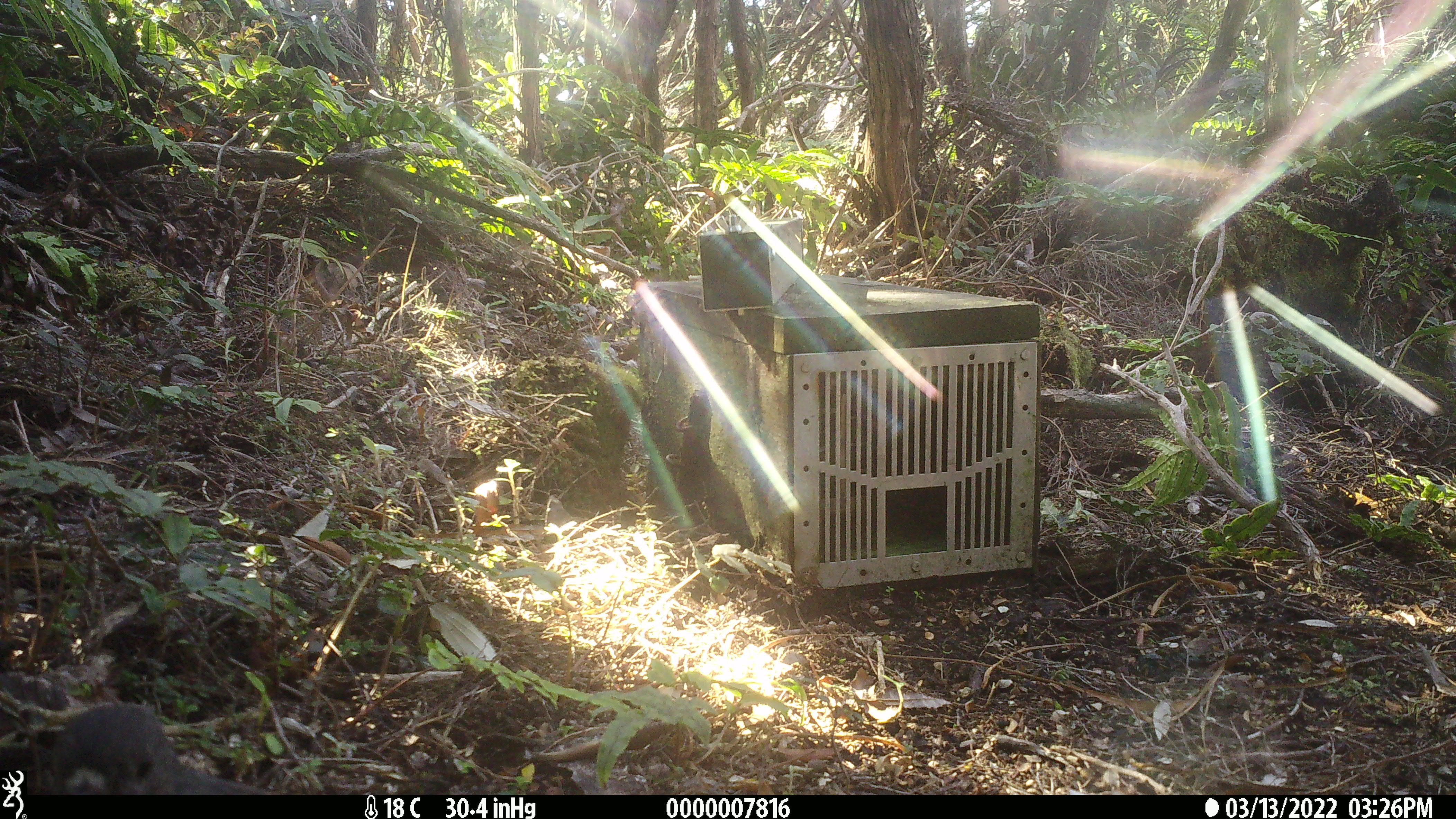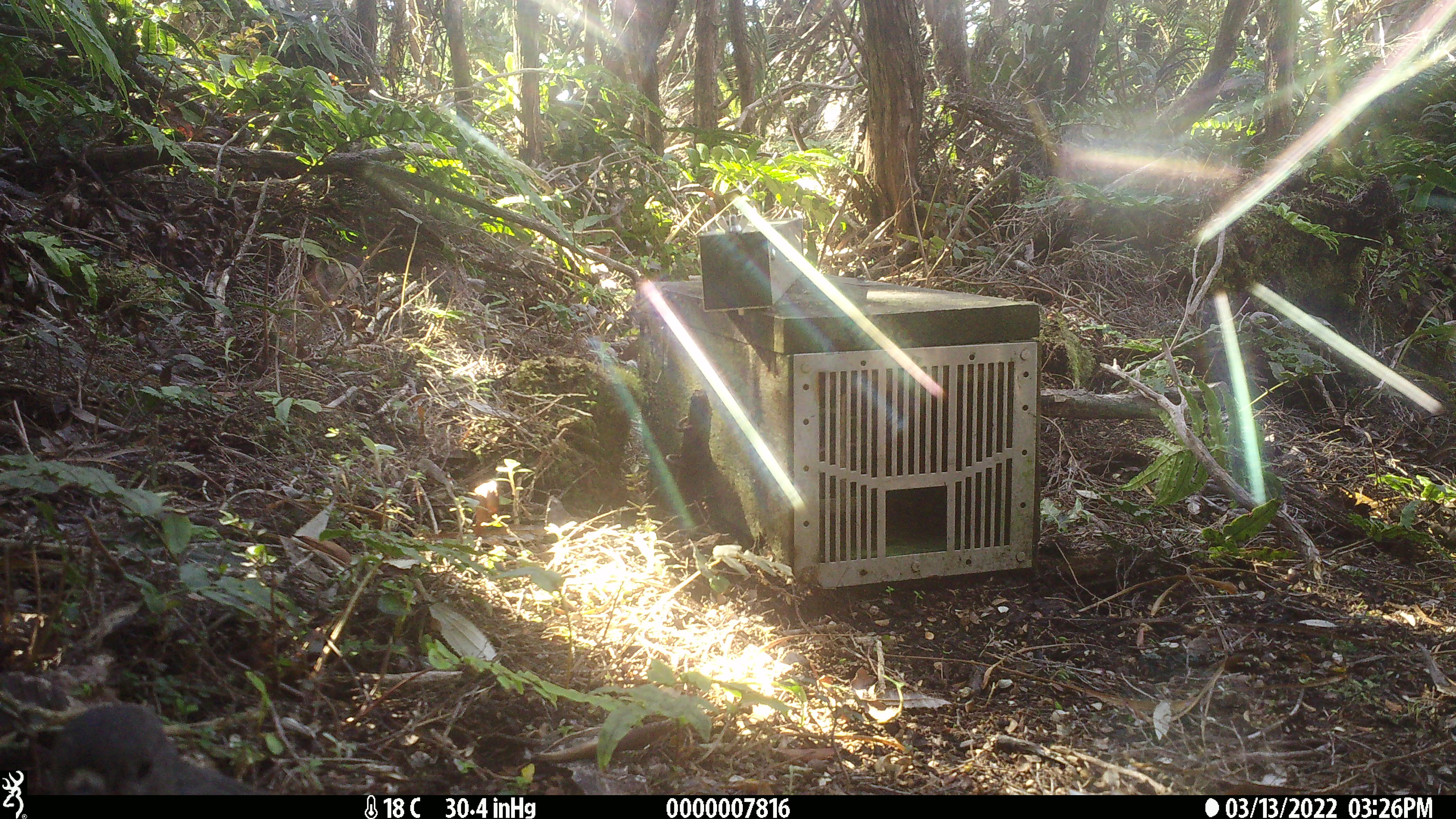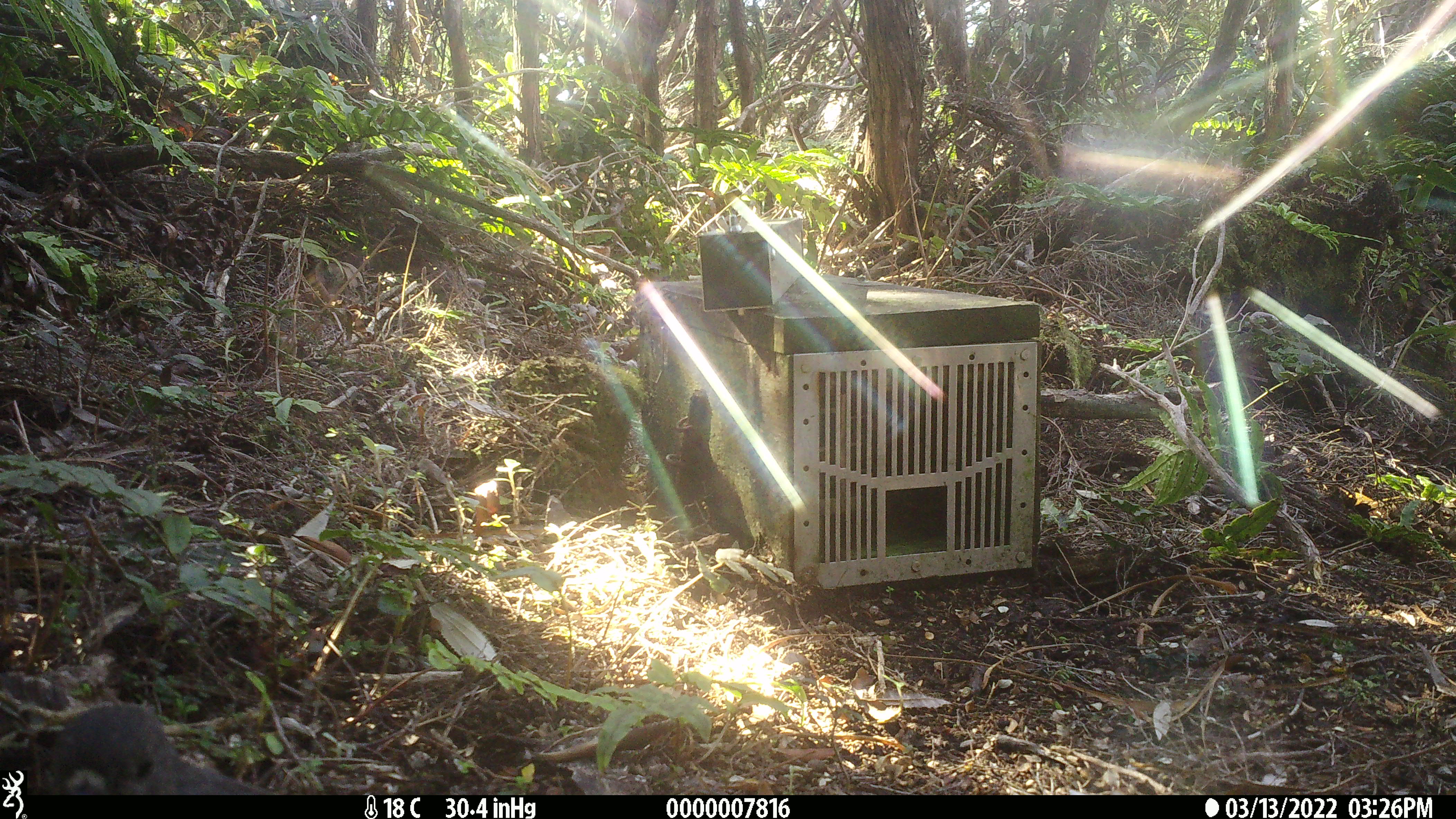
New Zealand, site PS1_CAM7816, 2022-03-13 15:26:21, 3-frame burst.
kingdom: Animalia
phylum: Chordata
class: Aves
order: Passeriformes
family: Petroicidae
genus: Petroica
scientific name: Petroica australis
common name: new zealand robin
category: robin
Robin (new zealand robin) (Petroica australis).